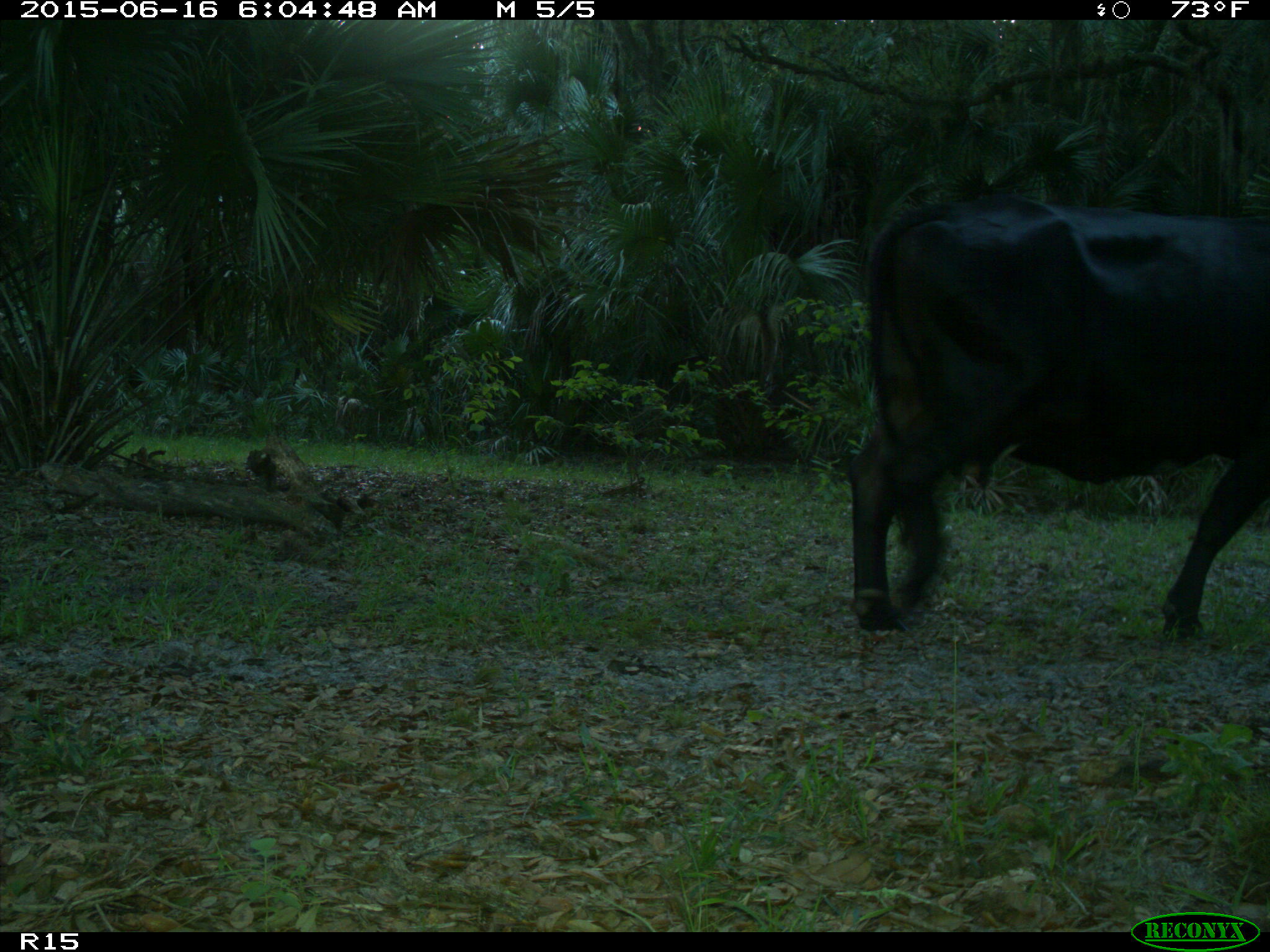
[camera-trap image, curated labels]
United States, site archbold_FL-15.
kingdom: Animalia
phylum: Chordata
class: Mammalia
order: Artiodactyla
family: Bovidae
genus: Bos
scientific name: Bos taurus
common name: domestic cow